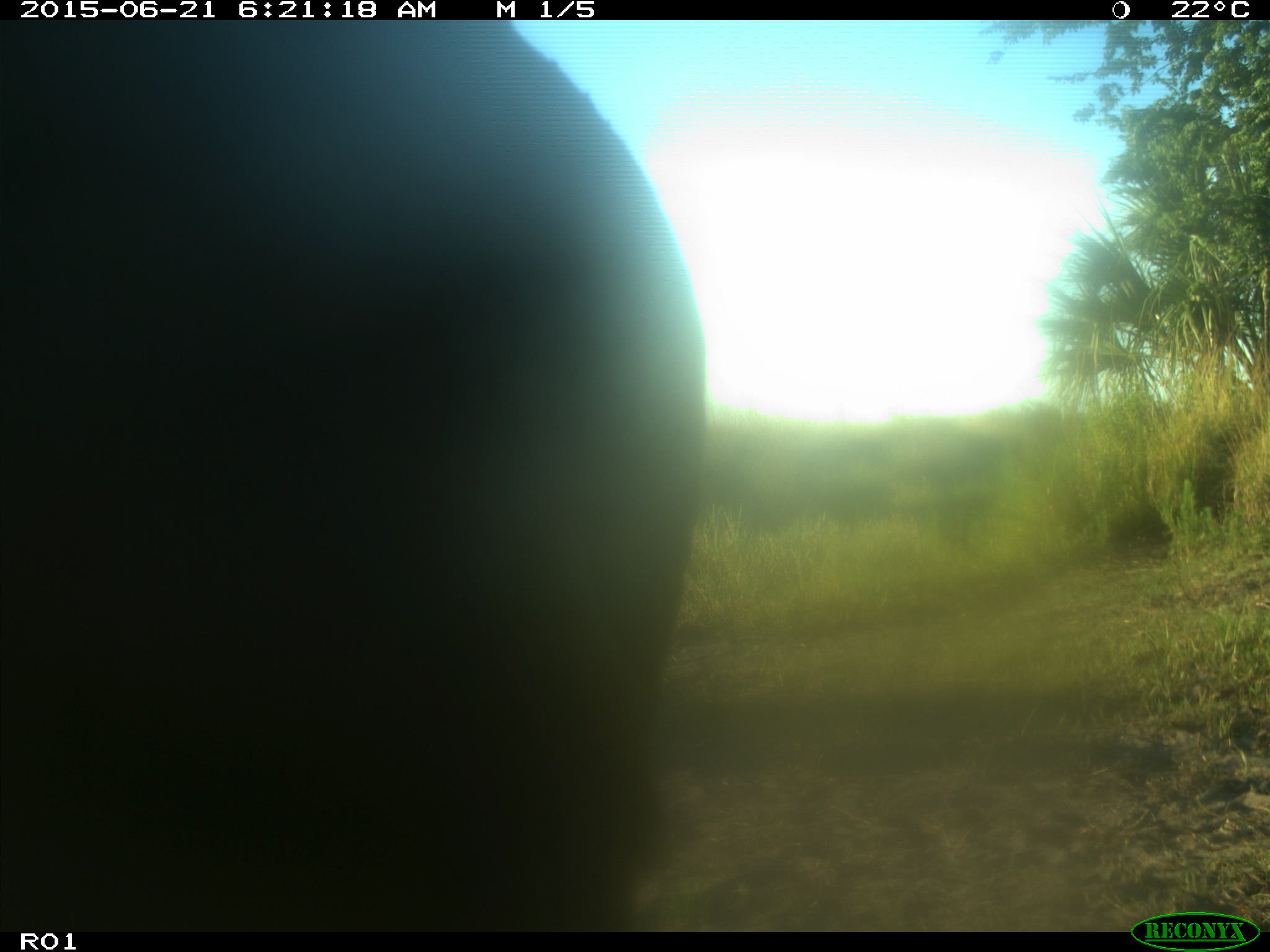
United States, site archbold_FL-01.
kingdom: Animalia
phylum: Chordata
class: Mammalia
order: Artiodactyla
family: Bovidae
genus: Bos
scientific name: Bos taurus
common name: domestic cow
Bos taurus (domestic cow).